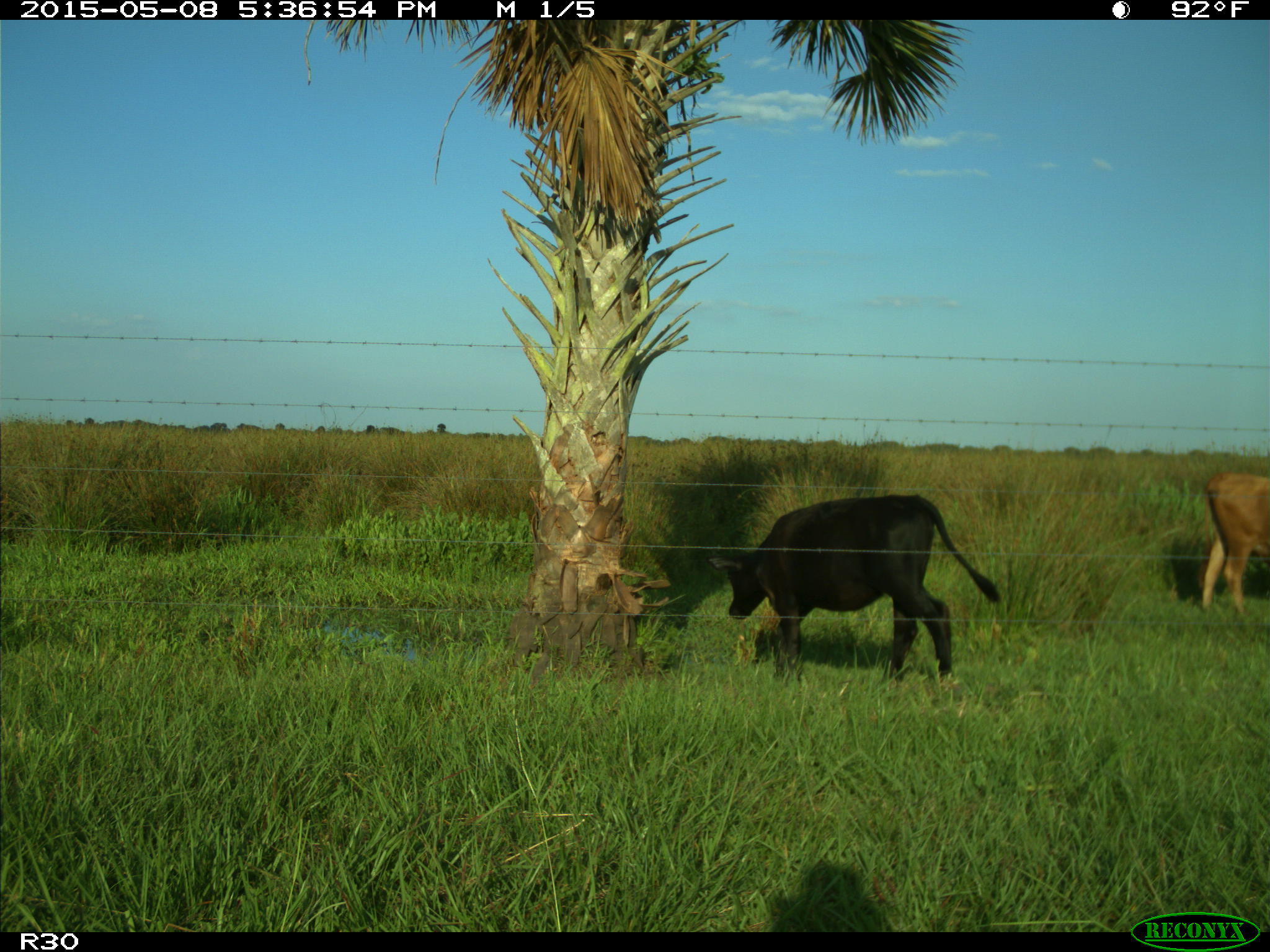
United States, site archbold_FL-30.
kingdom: Animalia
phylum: Chordata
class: Mammalia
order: Artiodactyla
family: Bovidae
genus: Bos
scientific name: Bos taurus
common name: domestic cow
Bos taurus (domestic cow).